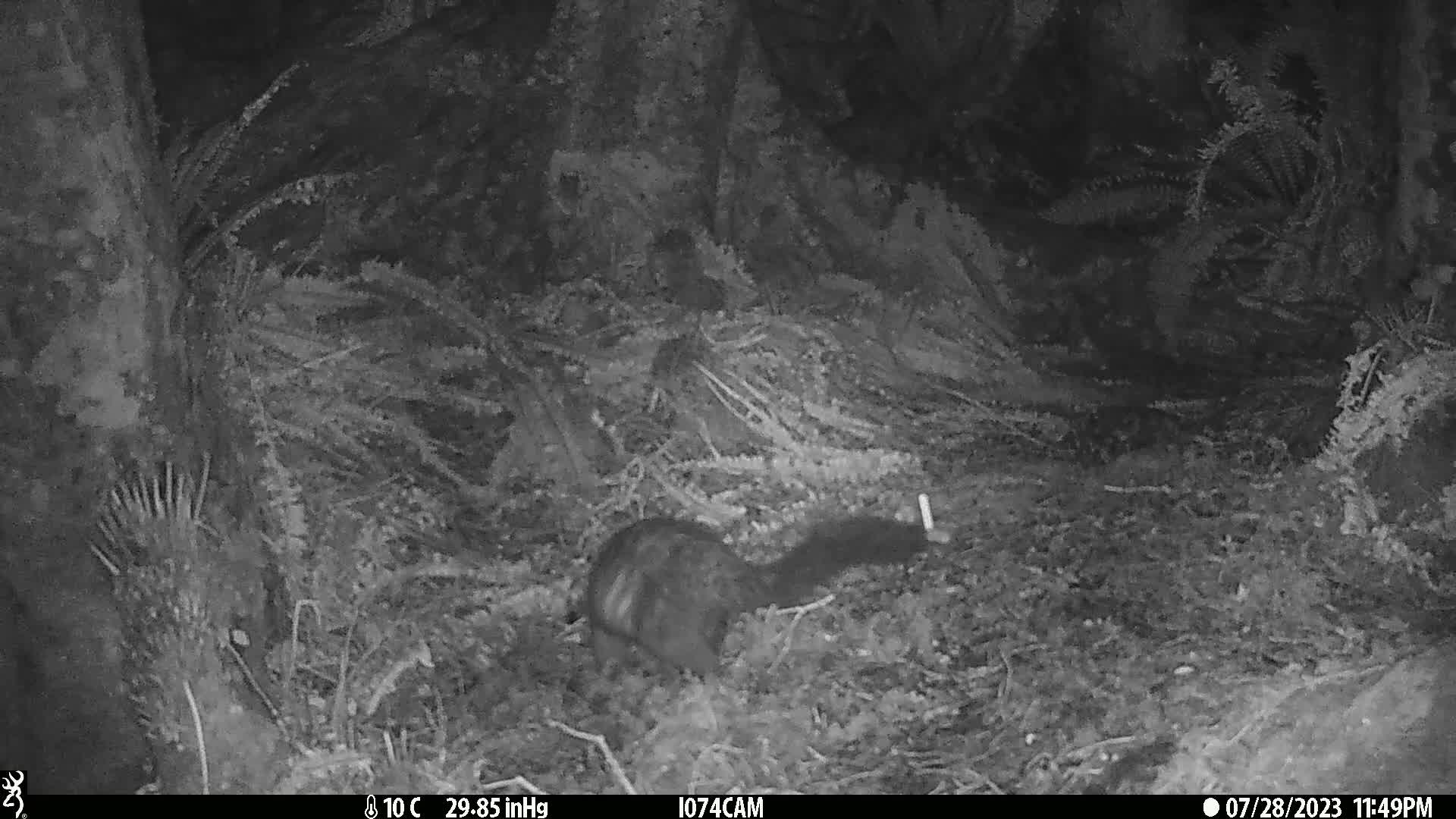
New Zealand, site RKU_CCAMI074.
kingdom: Animalia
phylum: Chordata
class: Mammalia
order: Diprotodontia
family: Phalangeridae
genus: Trichosurus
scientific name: Trichosurus vulpecula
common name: common brushtail possum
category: possum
Possum (common brushtail possum) (Trichosurus vulpecula).